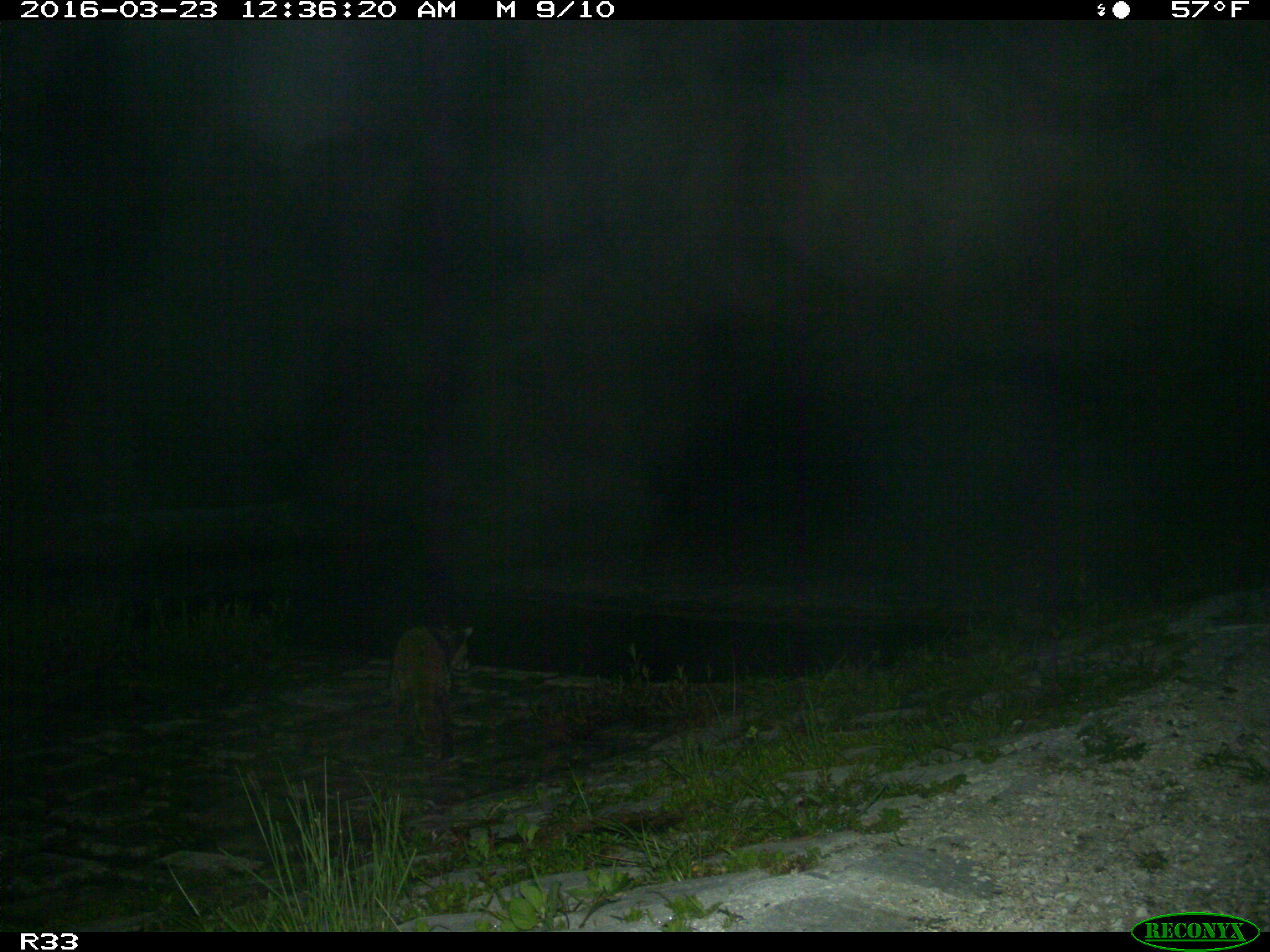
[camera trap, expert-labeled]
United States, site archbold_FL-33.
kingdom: Animalia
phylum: Chordata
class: Mammalia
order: Carnivora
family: Procyonidae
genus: Procyon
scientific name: Procyon lotor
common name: common raccoon